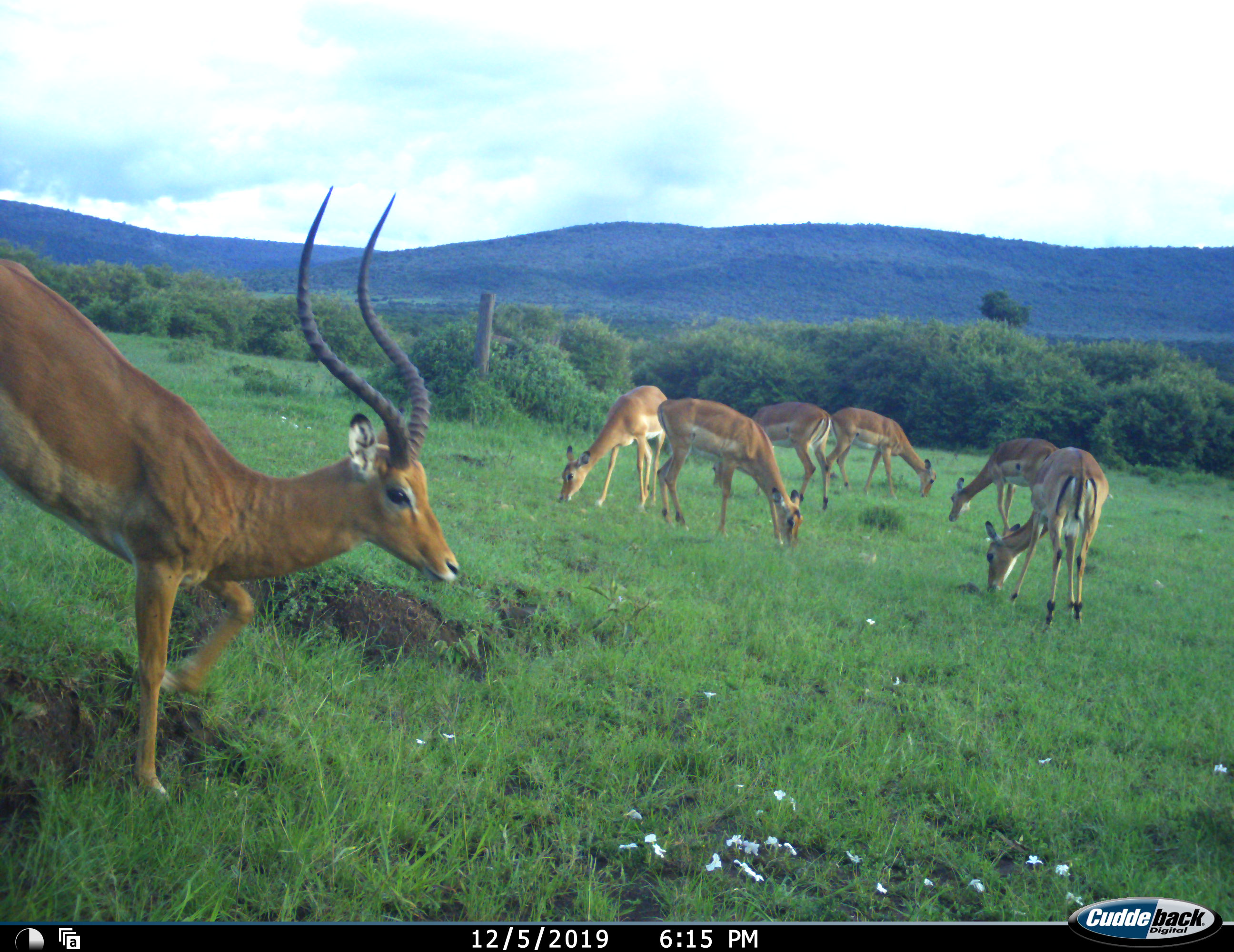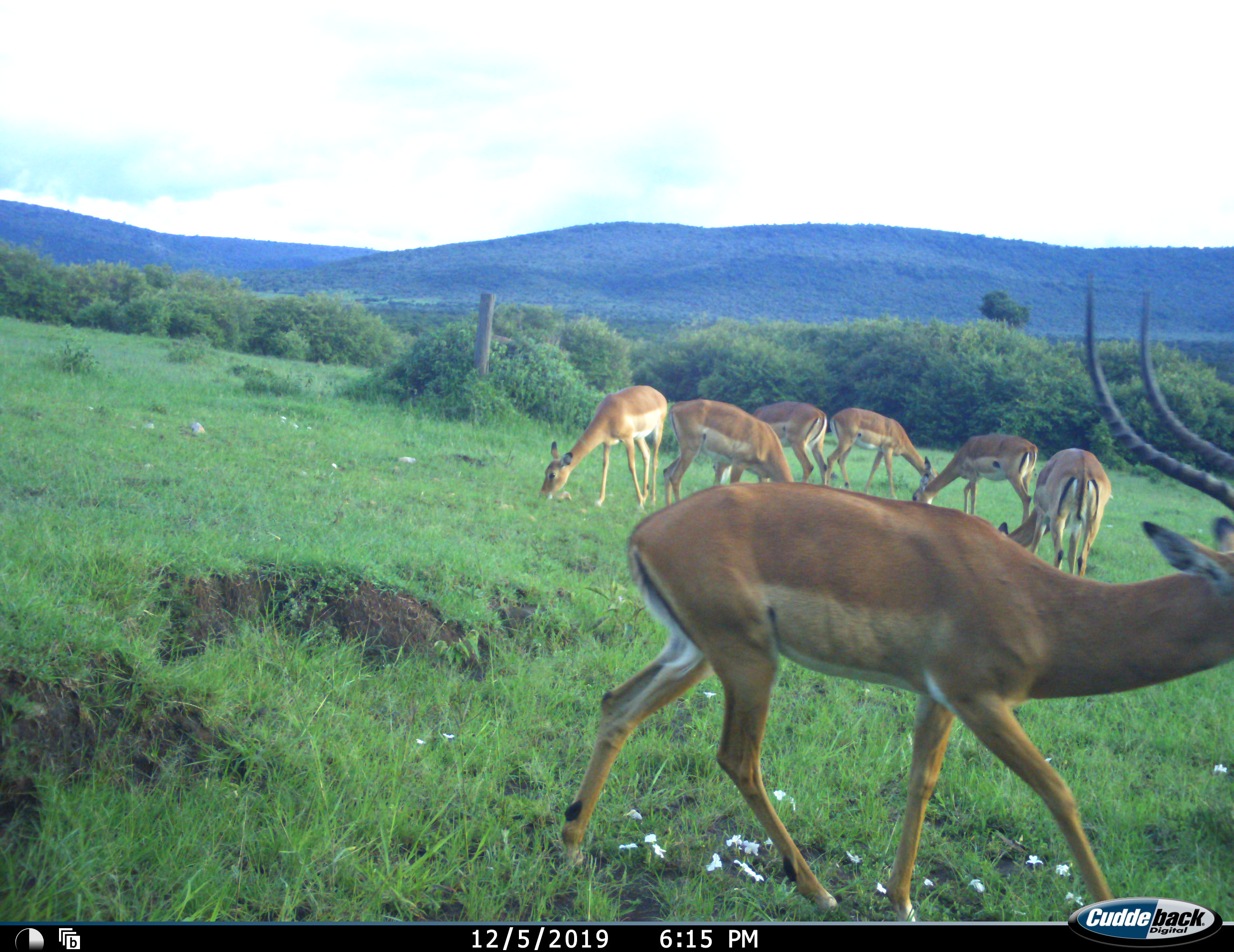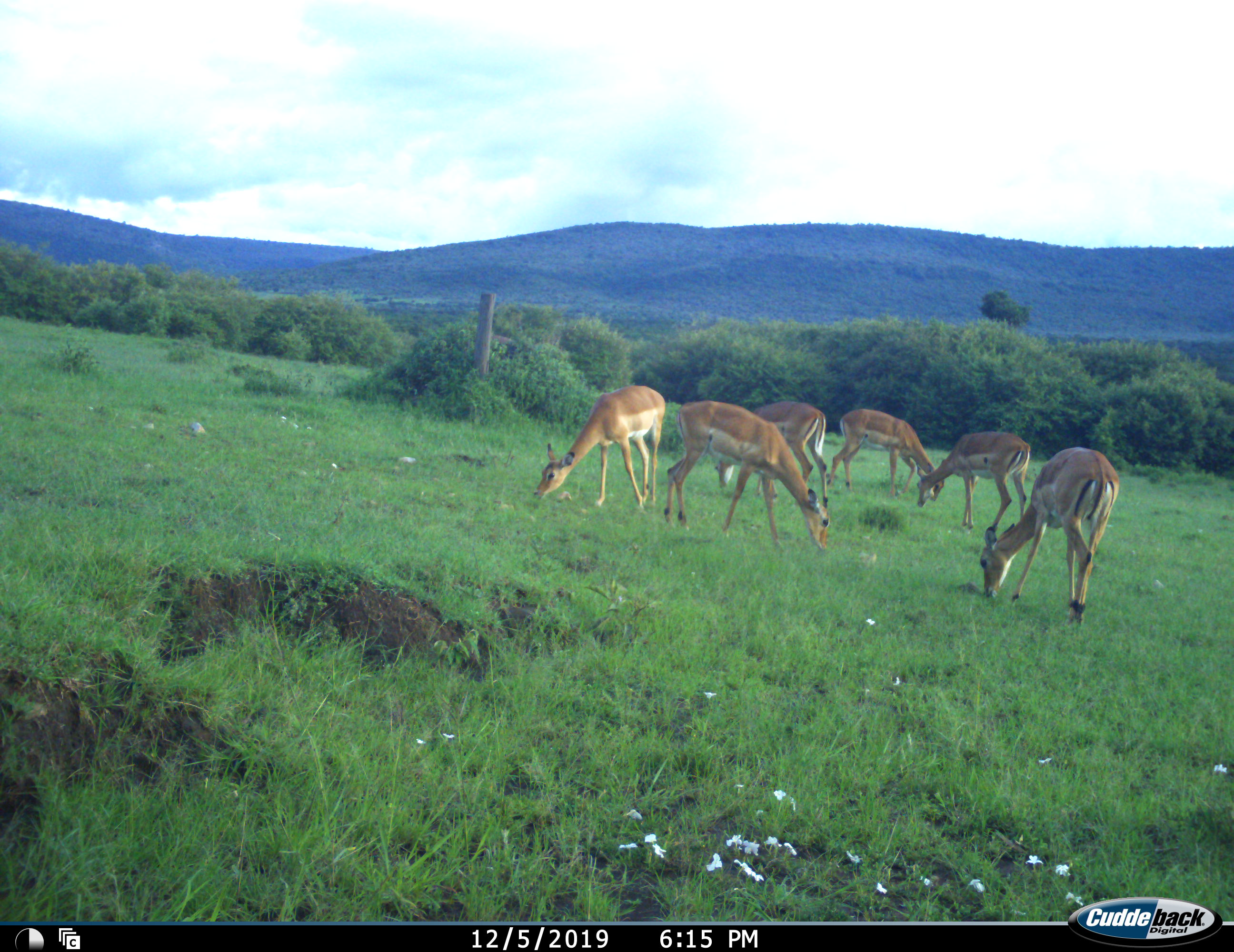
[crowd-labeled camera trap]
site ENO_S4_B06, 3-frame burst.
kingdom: Animalia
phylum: Chordata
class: Mammalia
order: Artiodactyla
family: Bovidae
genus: Aepyceros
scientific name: Aepyceros melampus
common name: impala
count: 7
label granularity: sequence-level